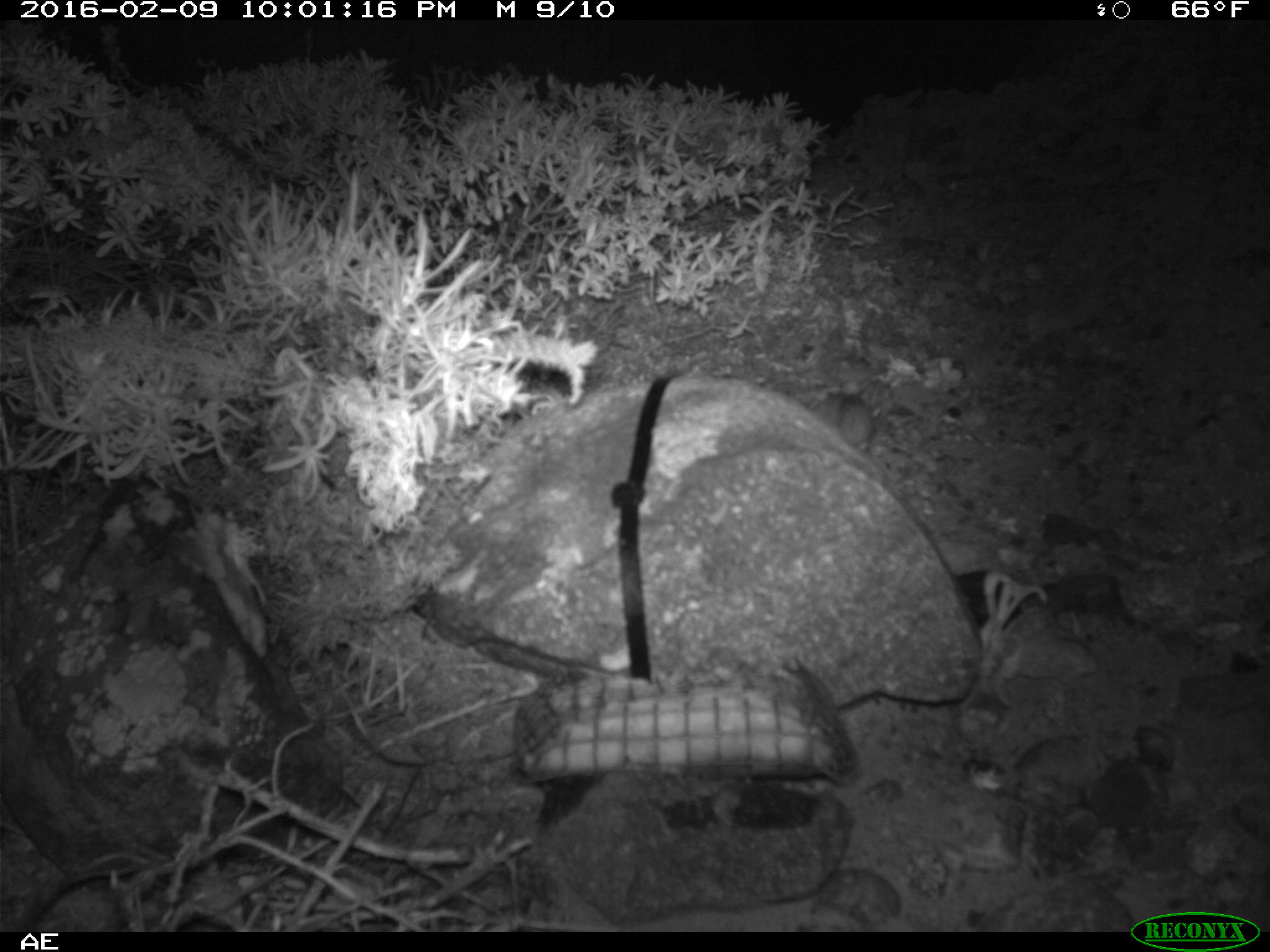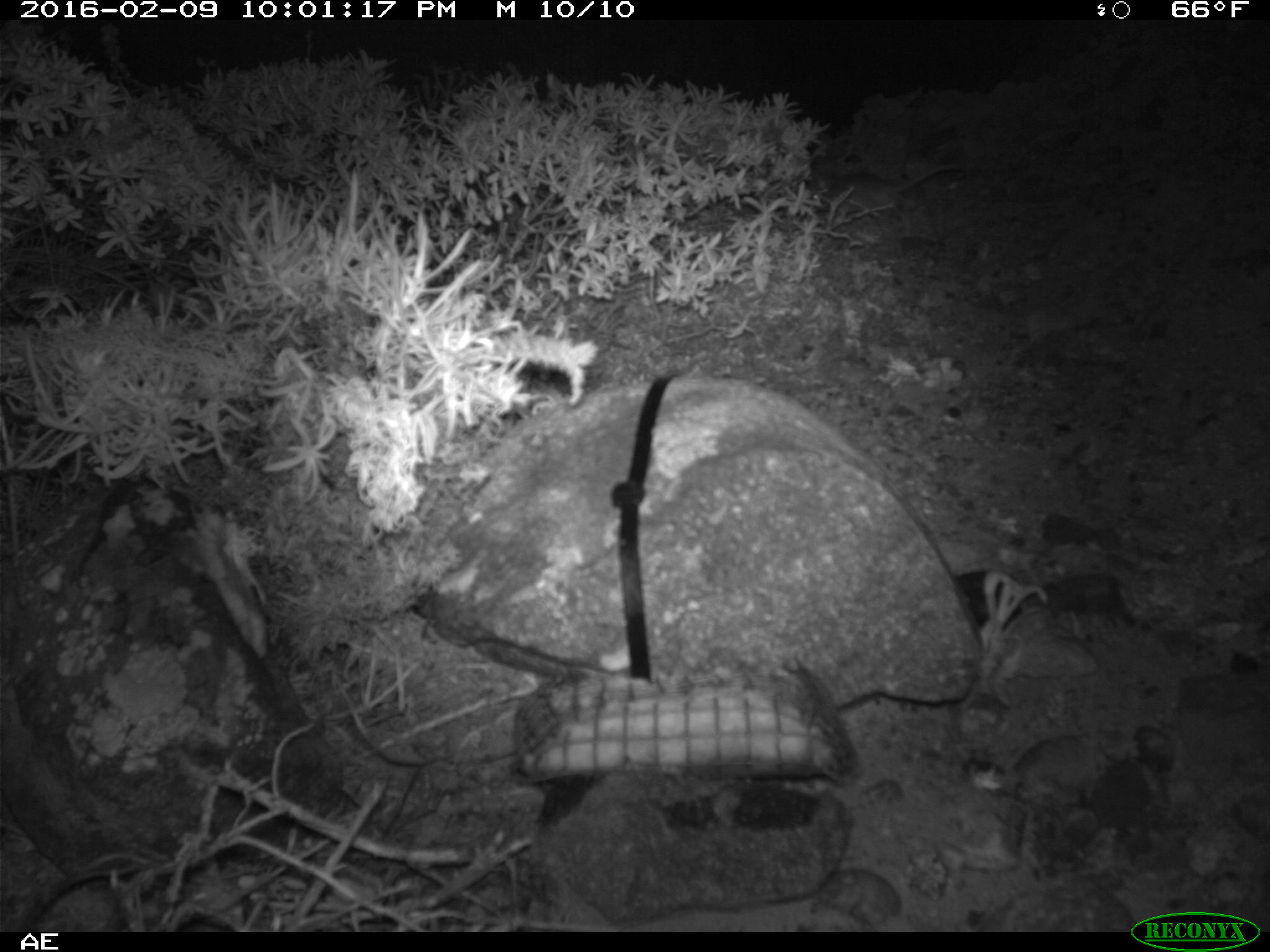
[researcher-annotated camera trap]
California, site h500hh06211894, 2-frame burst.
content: no animal present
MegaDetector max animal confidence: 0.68